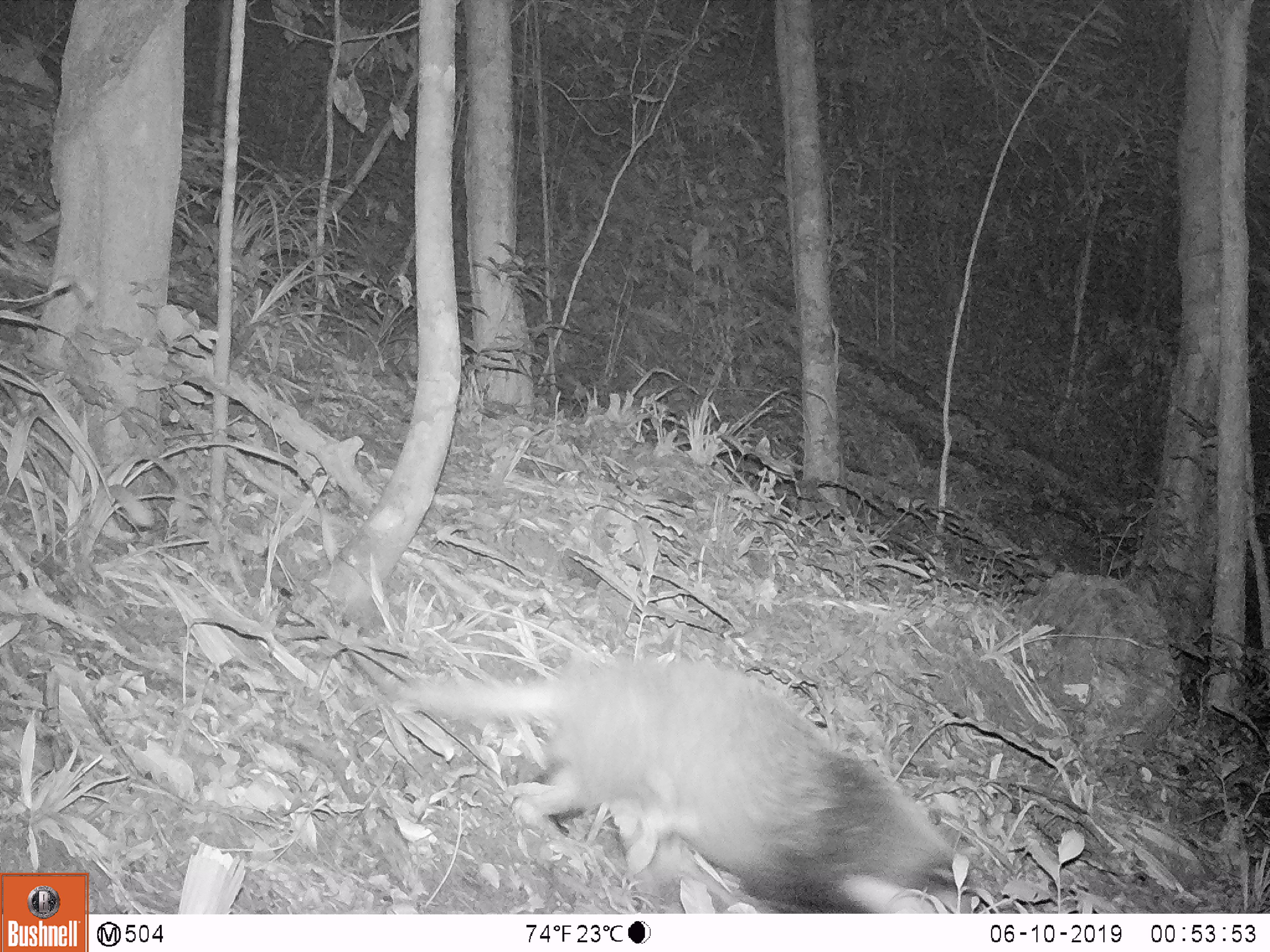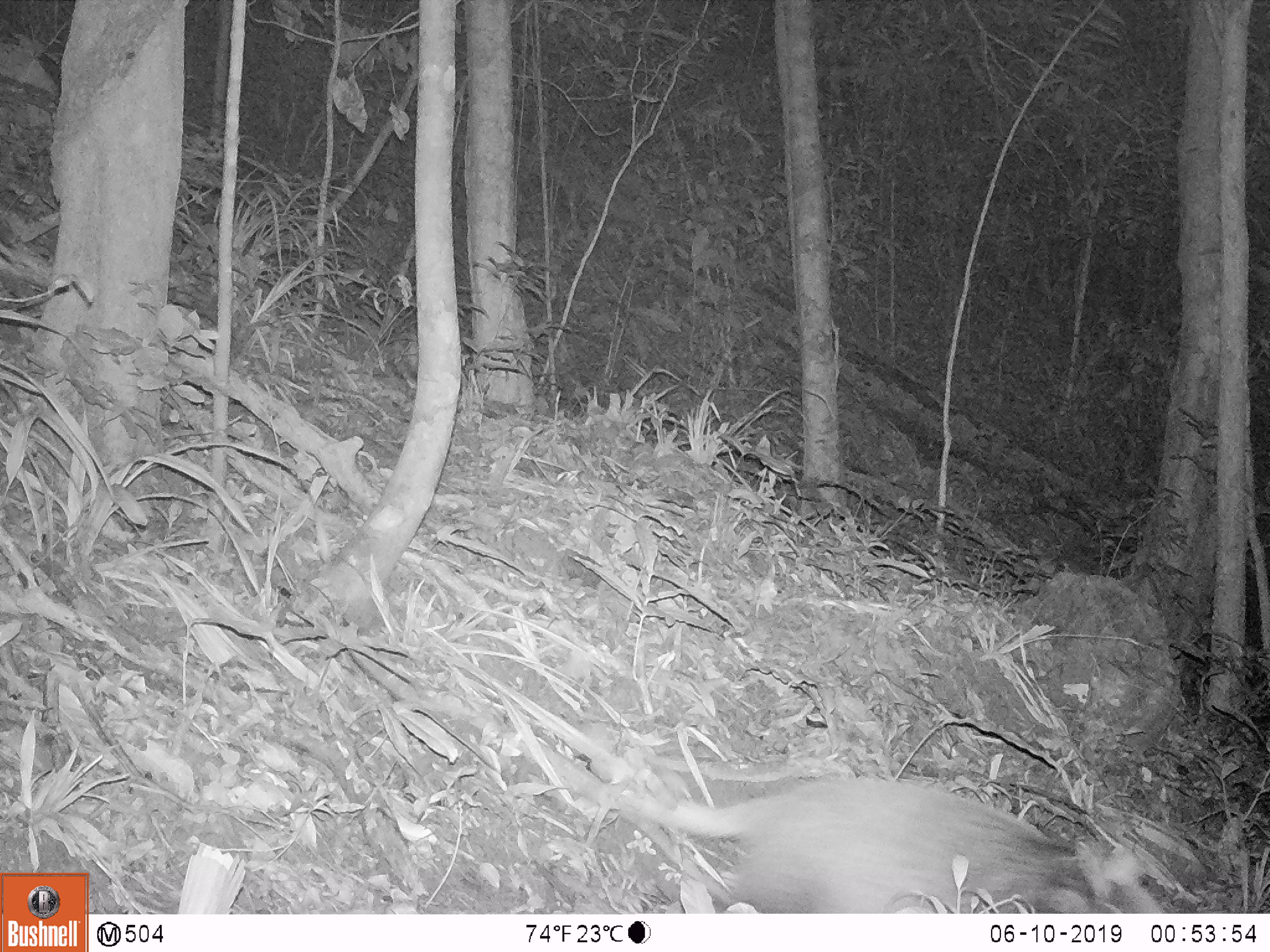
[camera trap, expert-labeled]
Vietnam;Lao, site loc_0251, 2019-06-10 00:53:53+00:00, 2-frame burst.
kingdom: Animalia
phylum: Chordata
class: Mammalia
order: Carnivora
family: Mustelidae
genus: Arctonyx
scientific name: Arctonyx collaris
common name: hog badger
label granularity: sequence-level